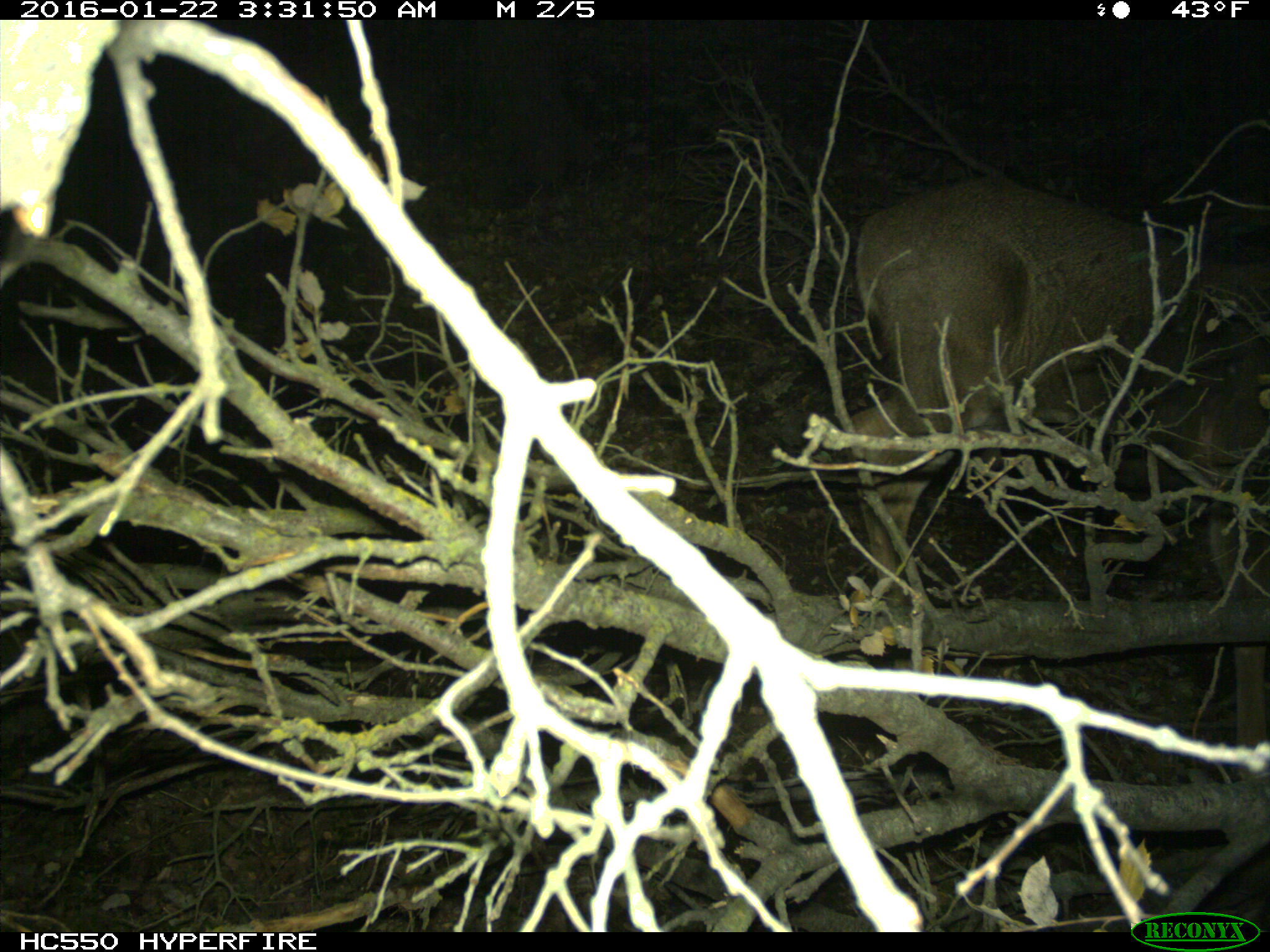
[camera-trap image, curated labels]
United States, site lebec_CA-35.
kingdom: Animalia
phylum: Chordata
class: Mammalia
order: Artiodactyla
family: Cervidae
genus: Odocoileus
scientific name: Odocoileus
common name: deer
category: unidentified deer